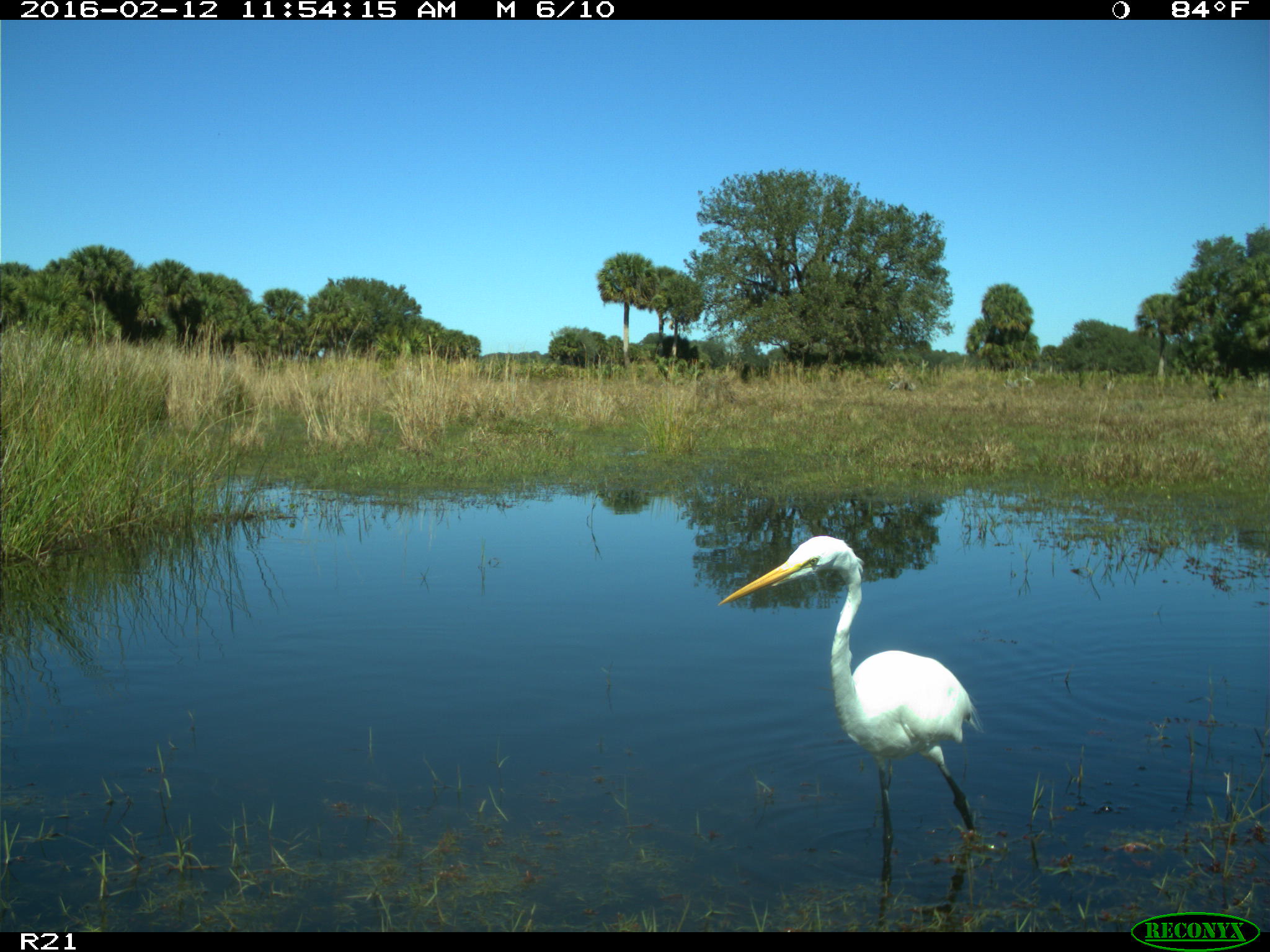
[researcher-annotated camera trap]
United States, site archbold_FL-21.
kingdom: Animalia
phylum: Chordata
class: Aves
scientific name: Aves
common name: birds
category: unidentified bird